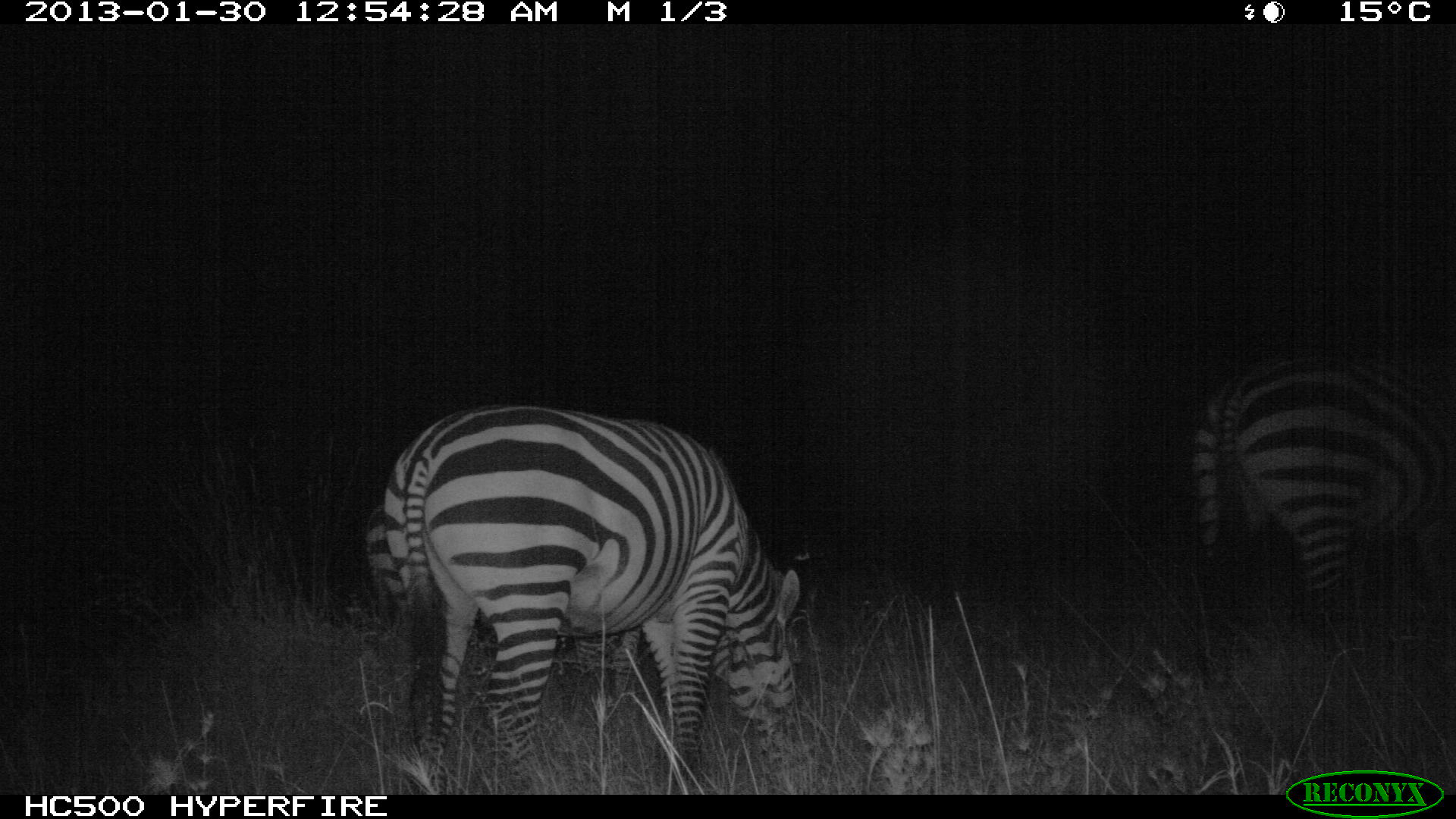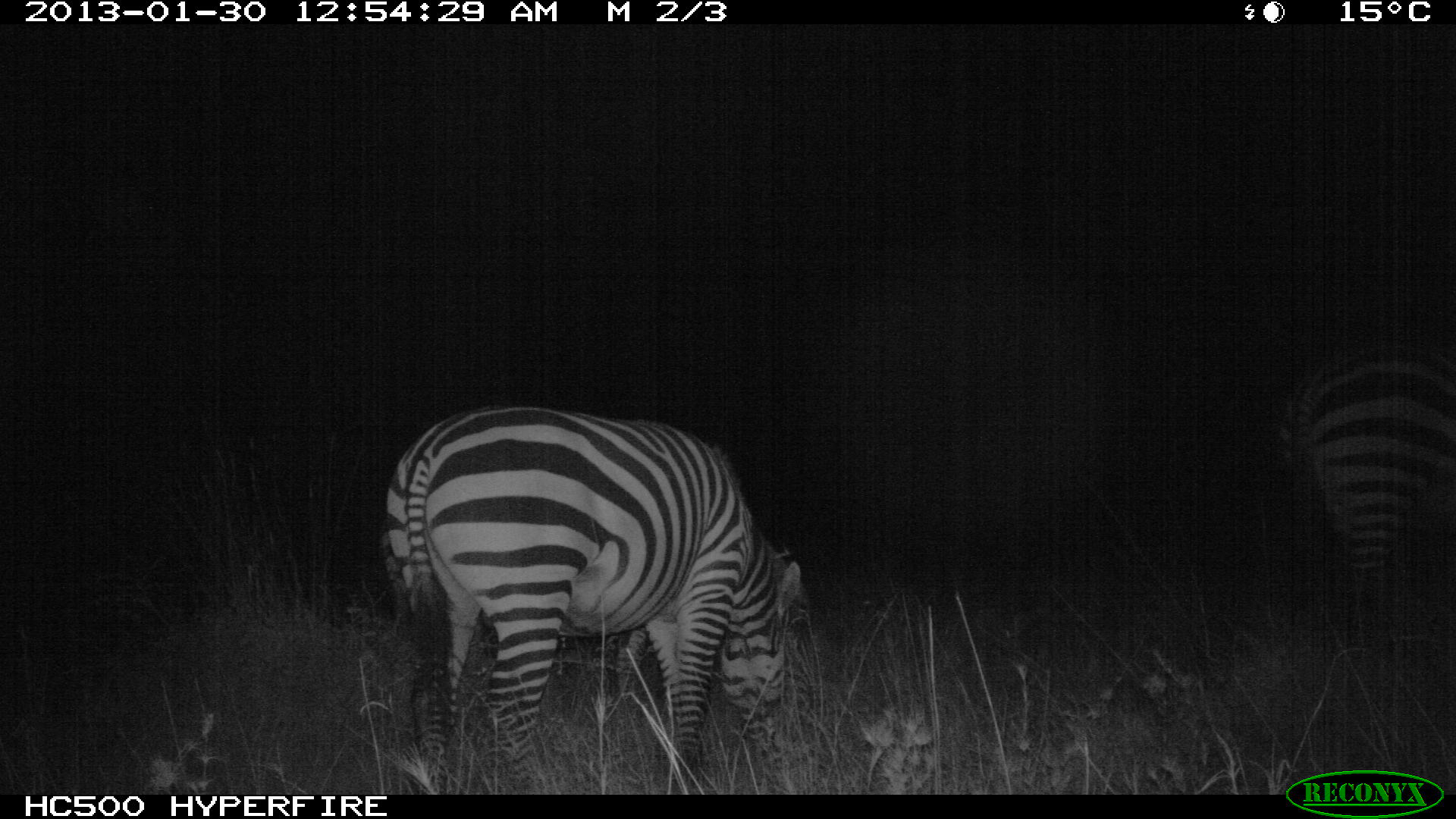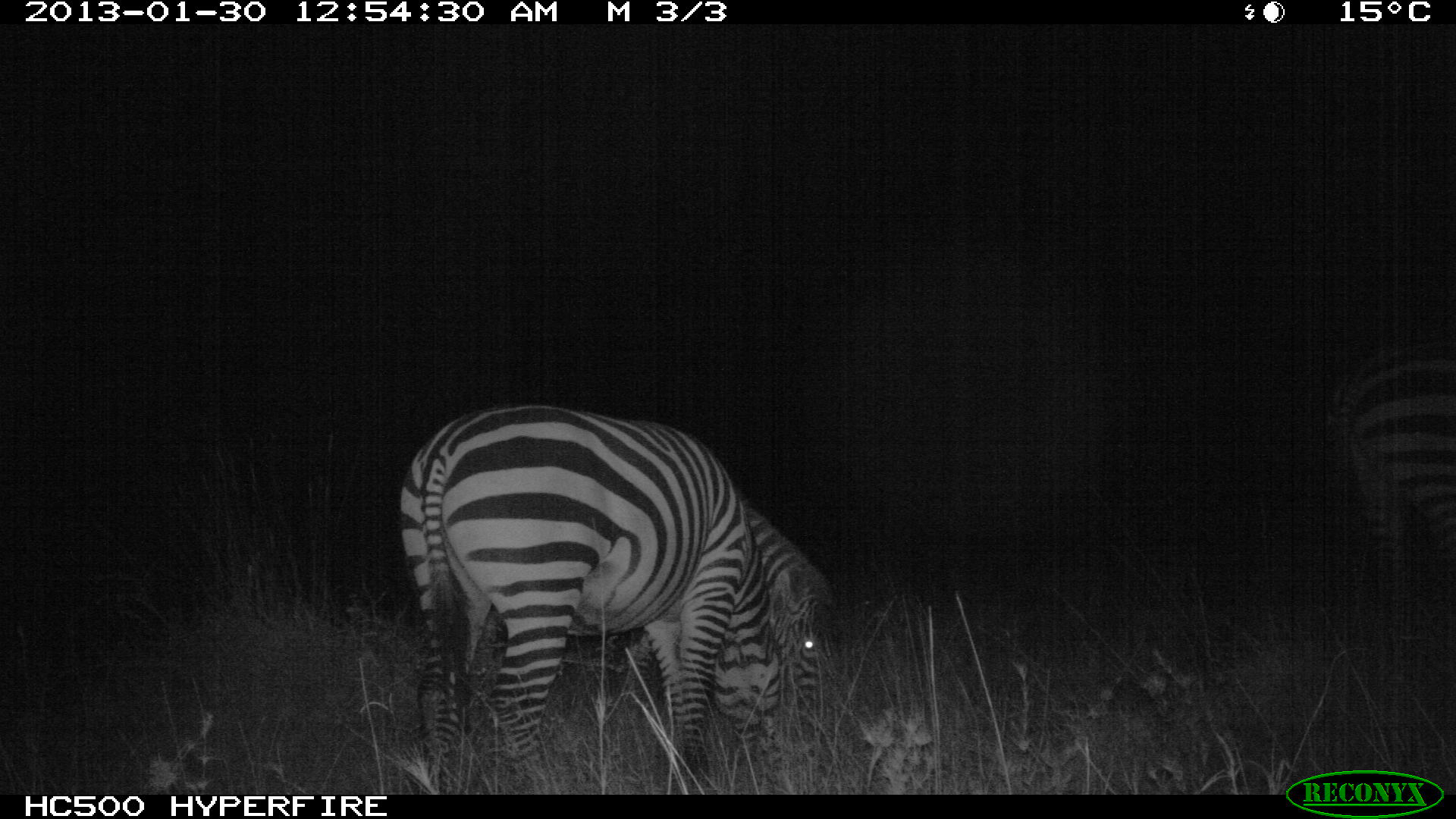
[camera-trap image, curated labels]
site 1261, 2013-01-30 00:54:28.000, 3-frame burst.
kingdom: Animalia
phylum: Chordata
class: Mammalia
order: Perissodactyla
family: Equidae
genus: Equus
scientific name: Equus quagga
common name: plains zebra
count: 3